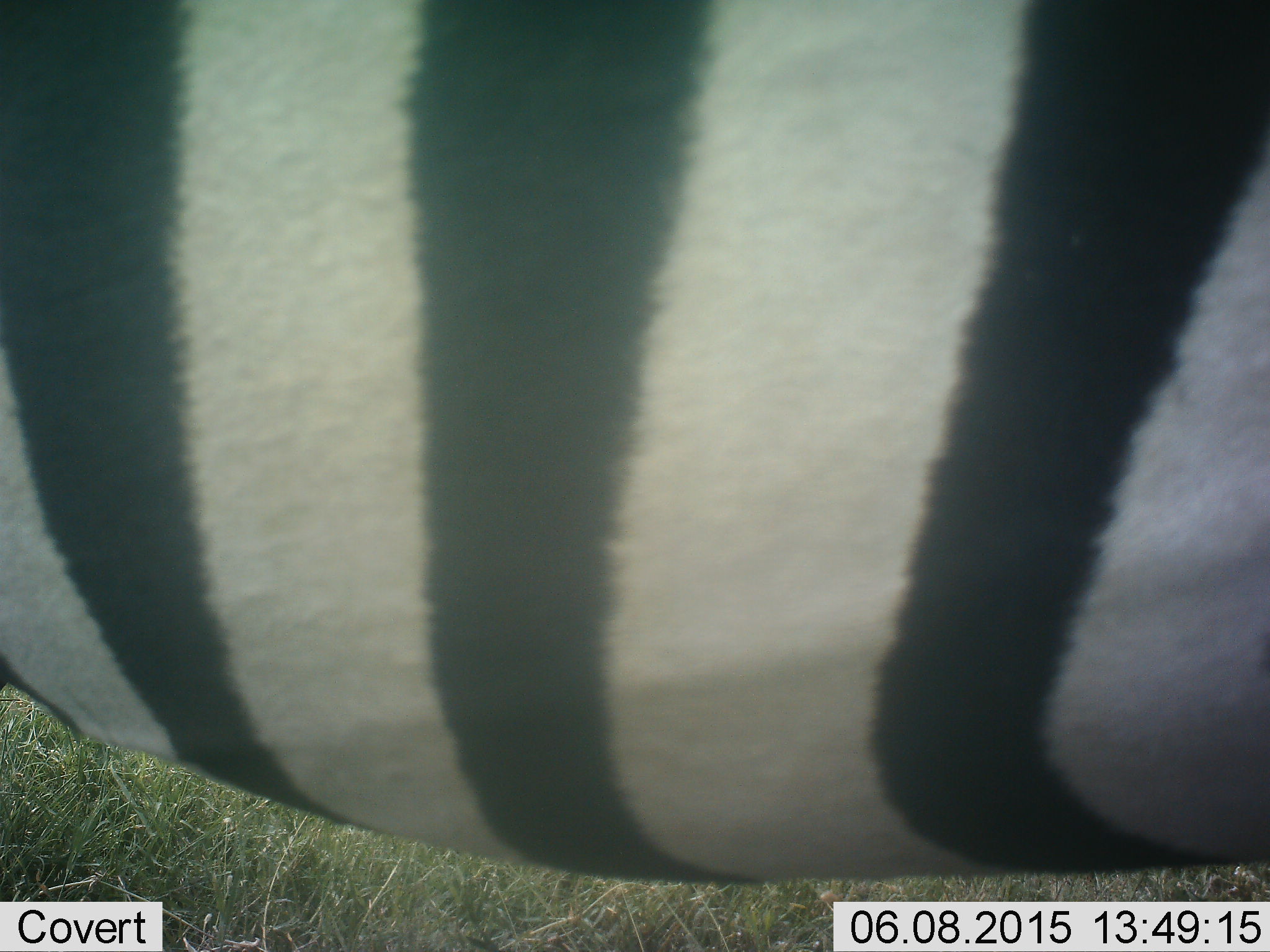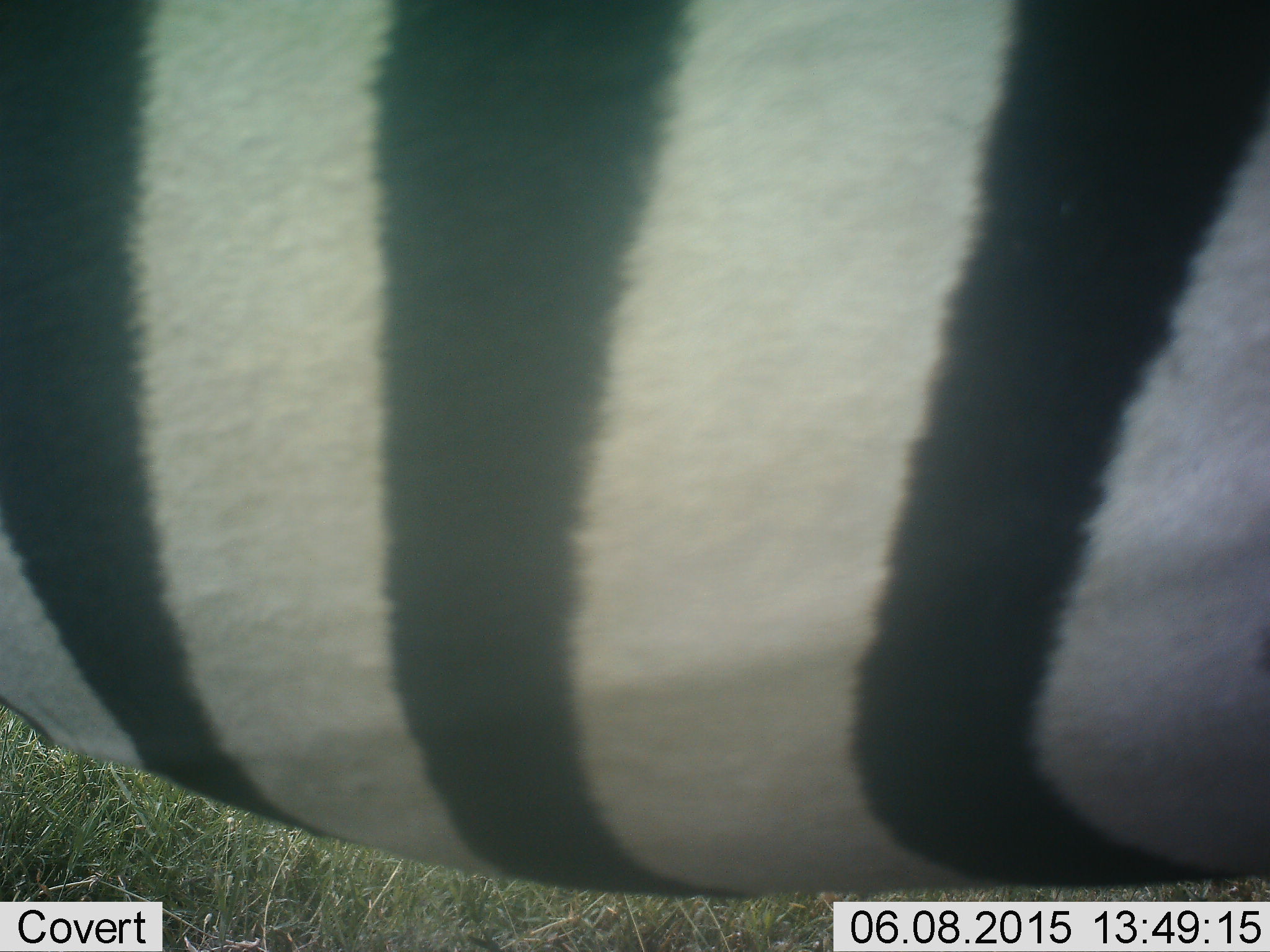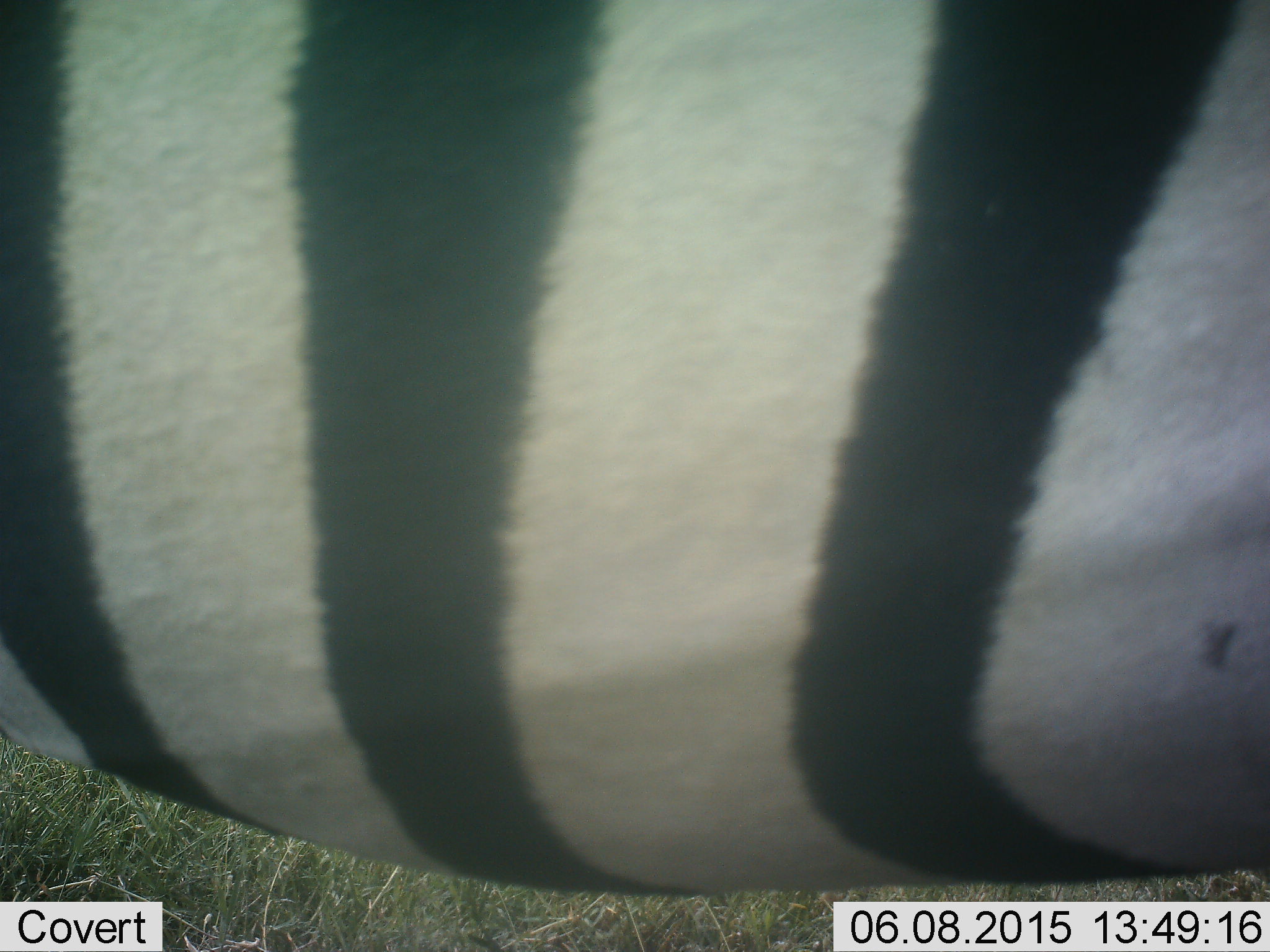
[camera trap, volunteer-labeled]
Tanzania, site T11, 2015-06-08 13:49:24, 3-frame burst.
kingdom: Animalia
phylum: Chordata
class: Mammalia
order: Perissodactyla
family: Equidae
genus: Equus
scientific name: Equus quagga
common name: plains zebra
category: zebra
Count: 1.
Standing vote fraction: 90%.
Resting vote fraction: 0%.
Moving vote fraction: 10%.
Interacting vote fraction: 0%.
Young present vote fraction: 0%.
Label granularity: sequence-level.